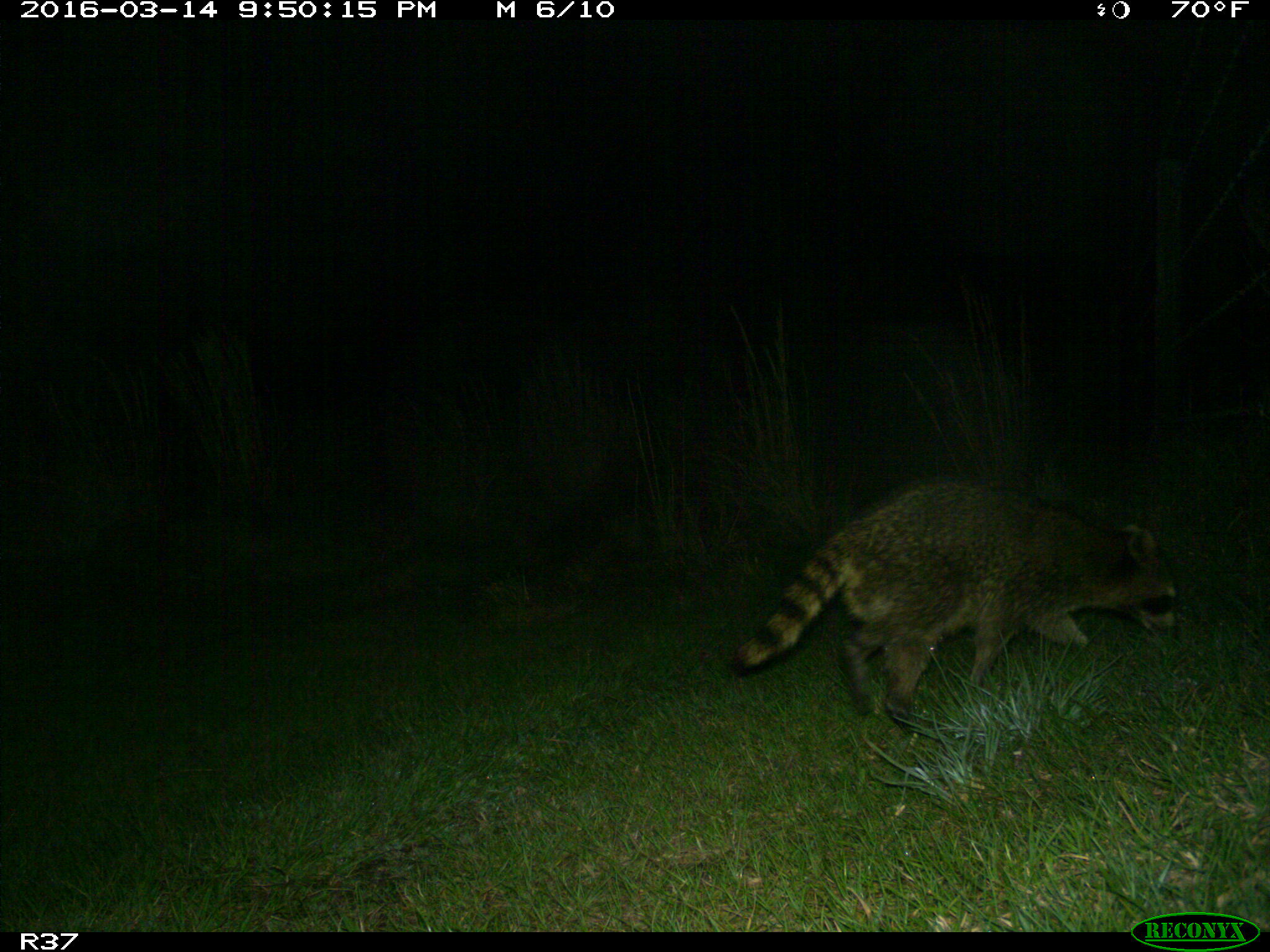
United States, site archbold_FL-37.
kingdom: Animalia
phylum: Chordata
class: Mammalia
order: Carnivora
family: Procyonidae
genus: Procyon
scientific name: Procyon lotor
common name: common raccoon